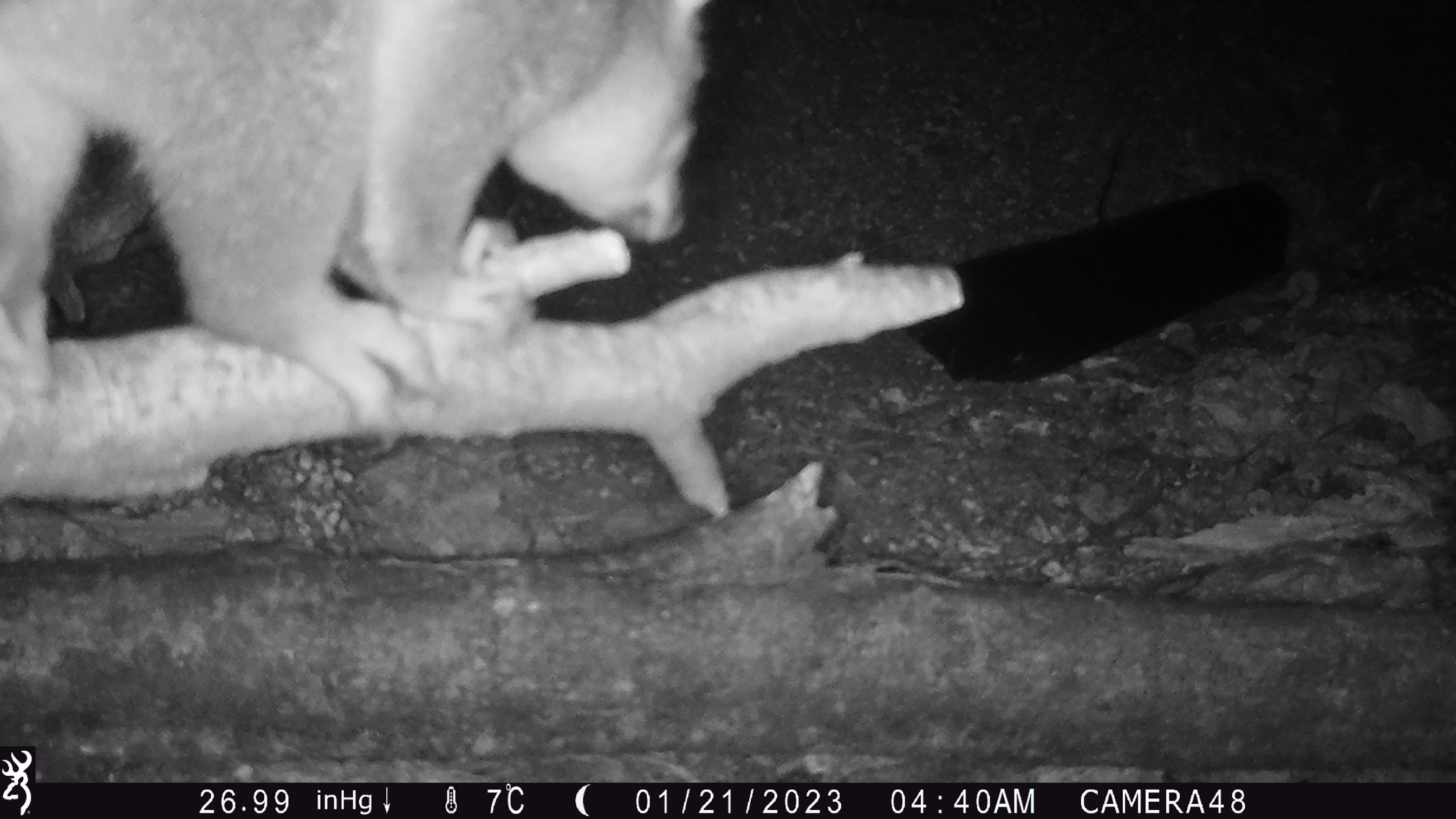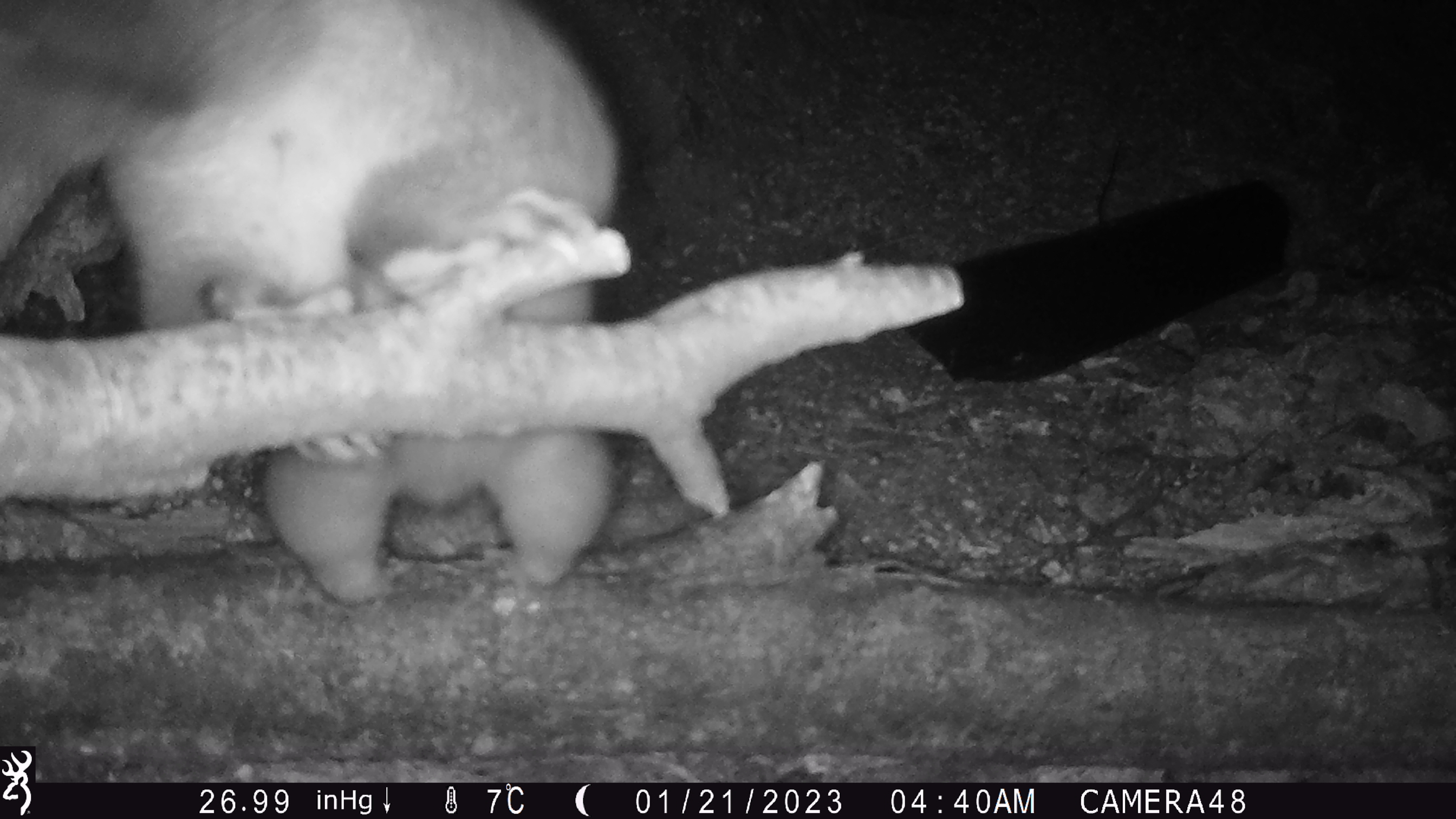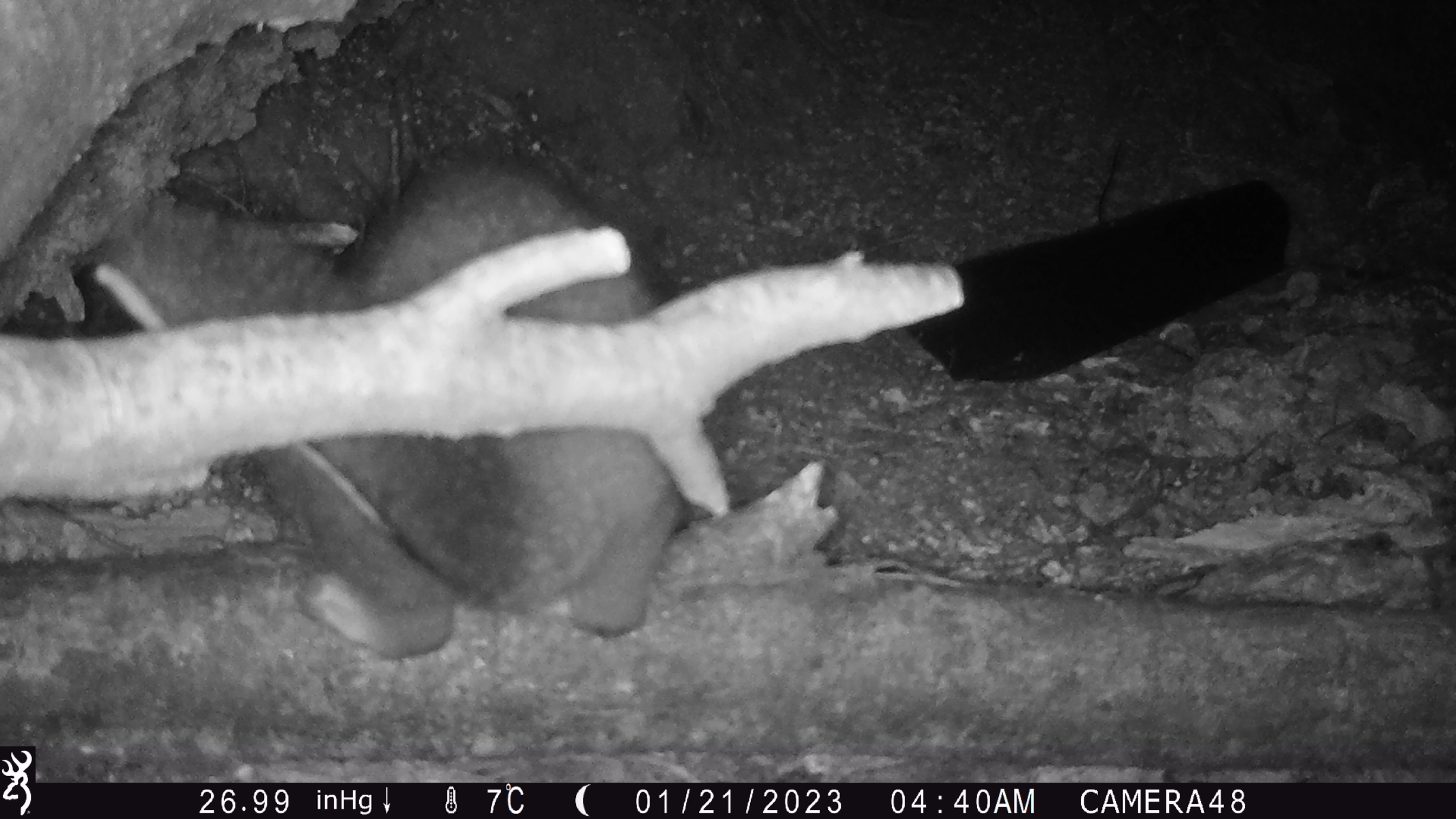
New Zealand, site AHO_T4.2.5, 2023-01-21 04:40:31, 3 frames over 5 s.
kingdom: Animalia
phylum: Chordata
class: Mammalia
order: Diprotodontia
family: Phalangeridae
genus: Trichosurus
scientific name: Trichosurus vulpecula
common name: common brushtail possum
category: possum